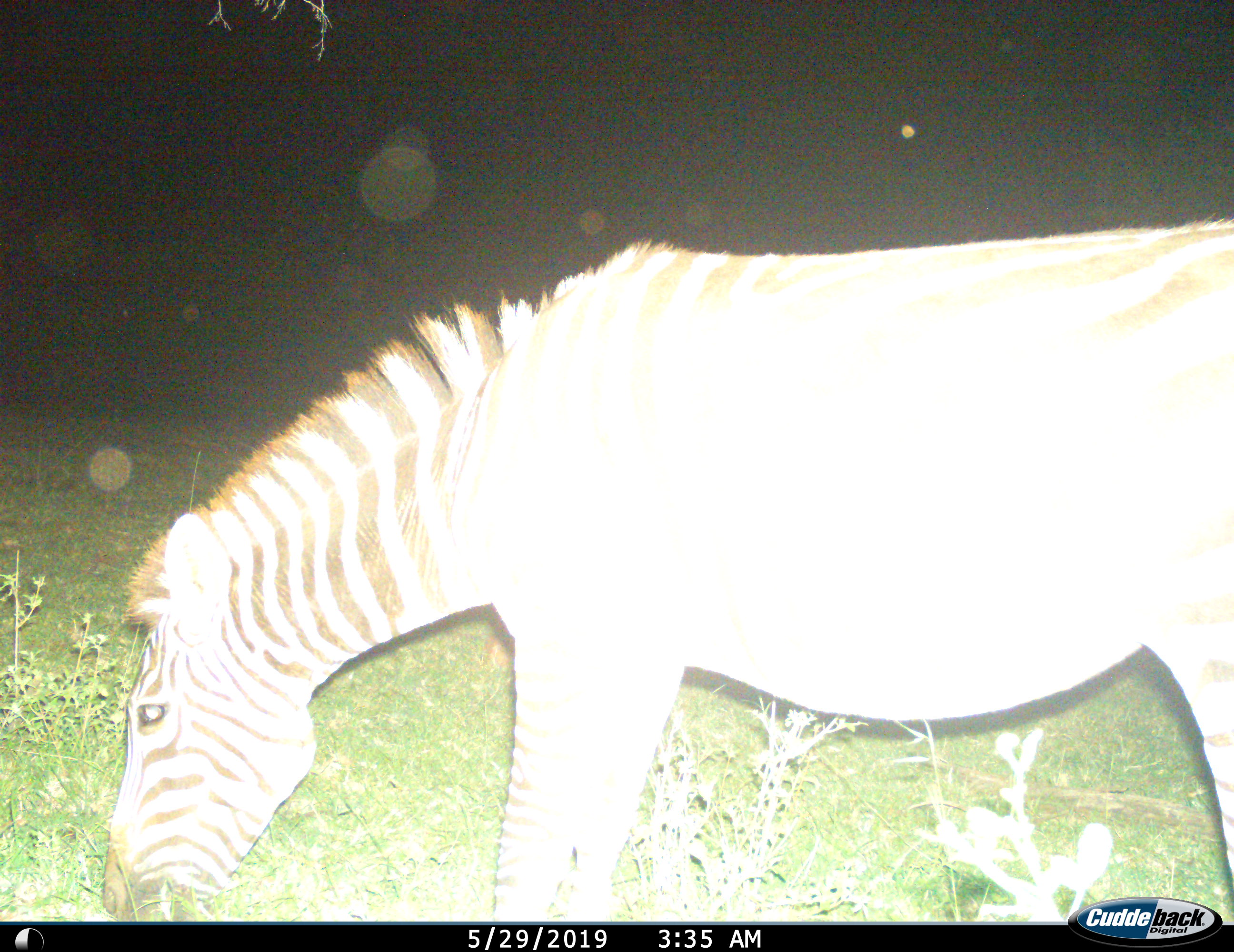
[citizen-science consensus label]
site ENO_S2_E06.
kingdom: Animalia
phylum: Chordata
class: Mammalia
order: Perissodactyla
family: Equidae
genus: Equus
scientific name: Equus quagga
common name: plains zebra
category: zebraplains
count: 1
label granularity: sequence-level